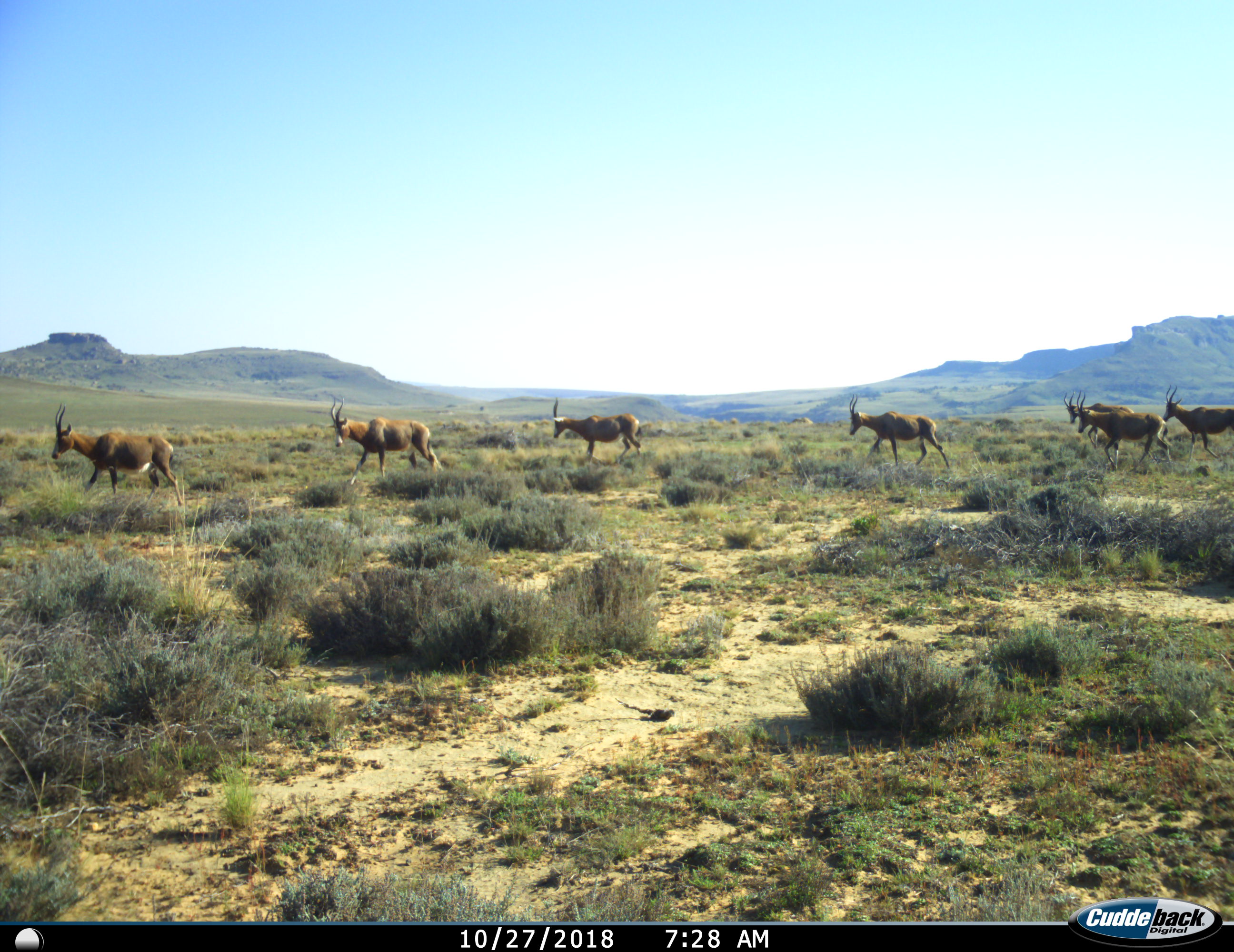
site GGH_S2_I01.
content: unidentified animal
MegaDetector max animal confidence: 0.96